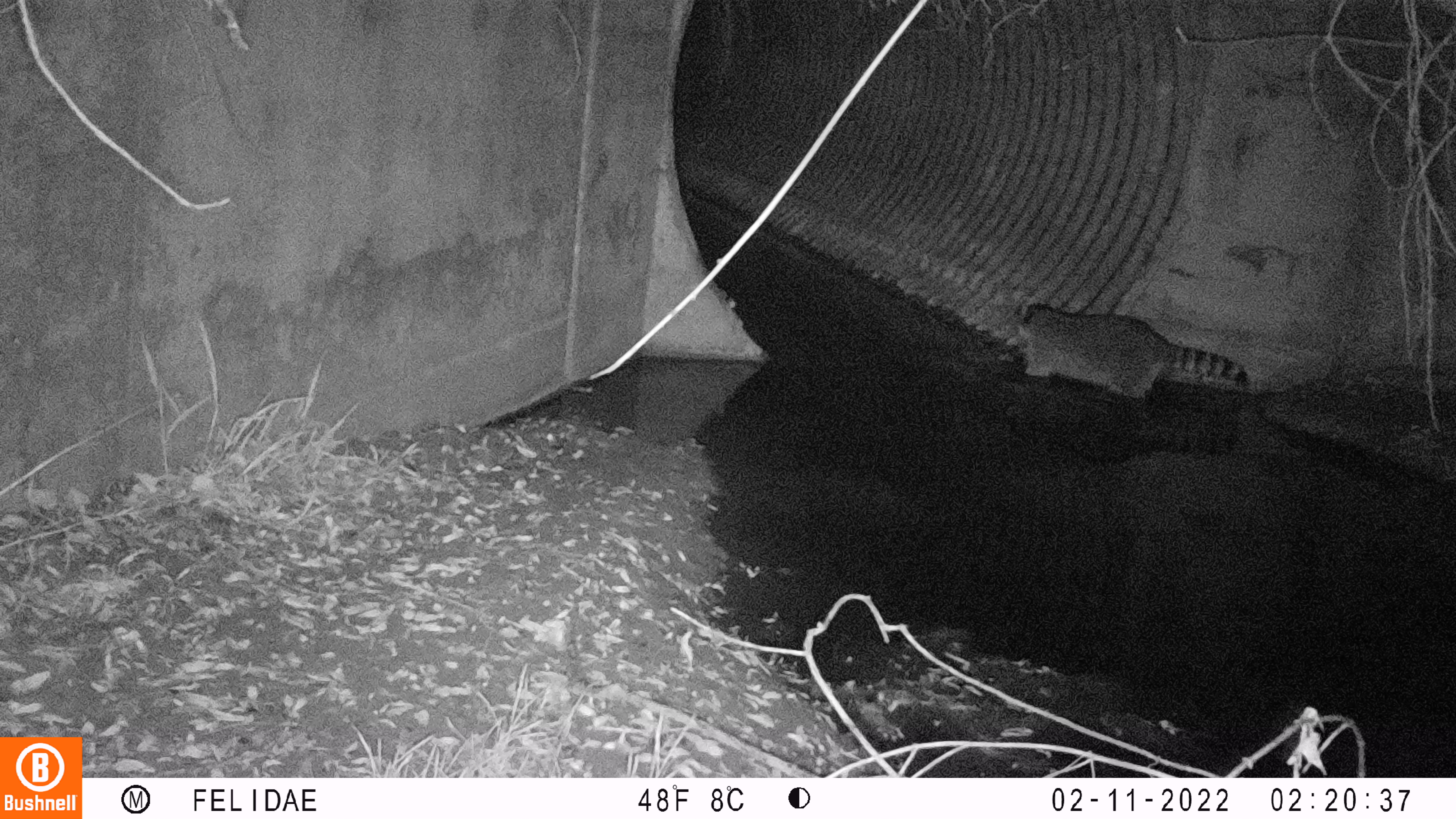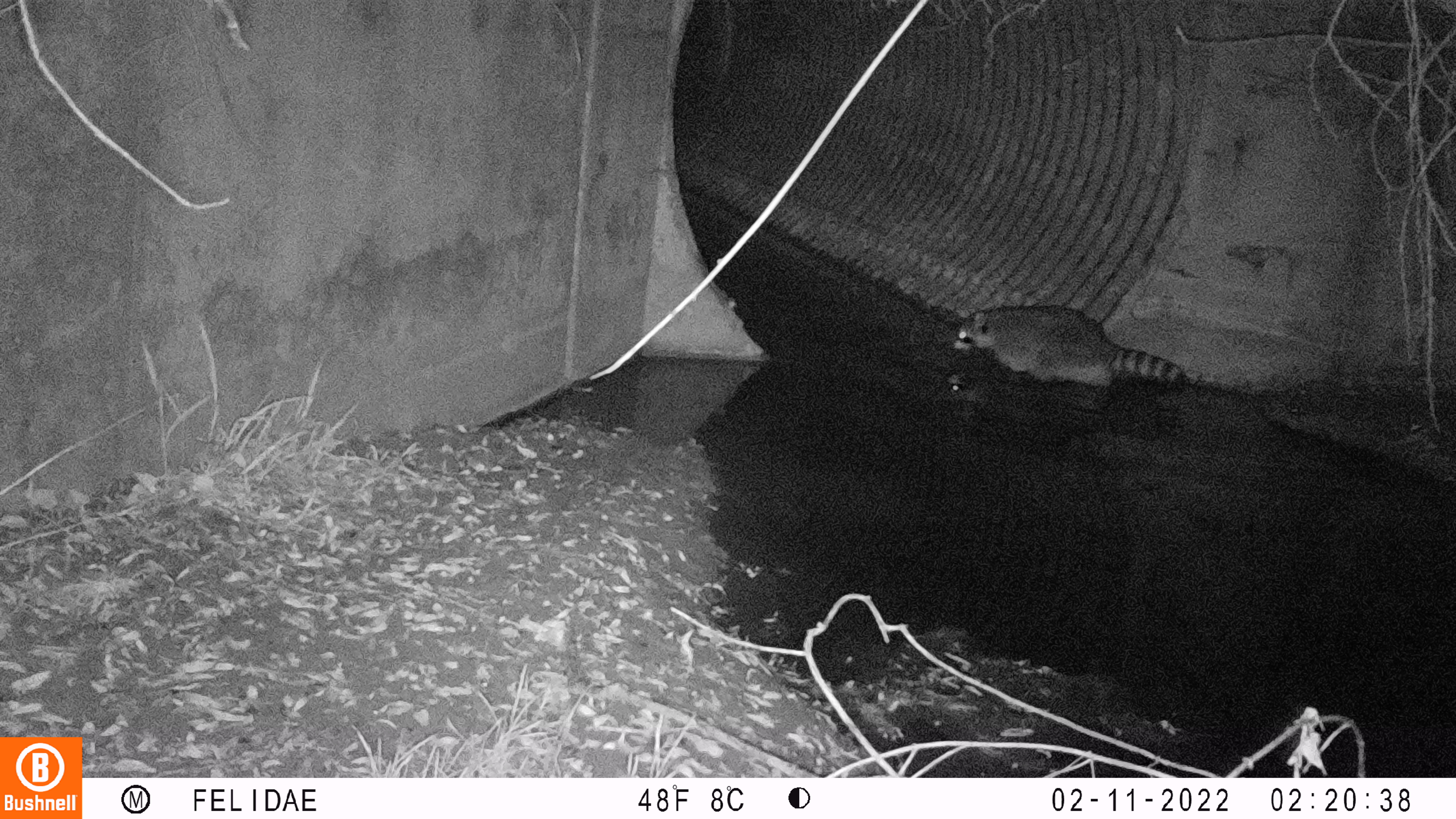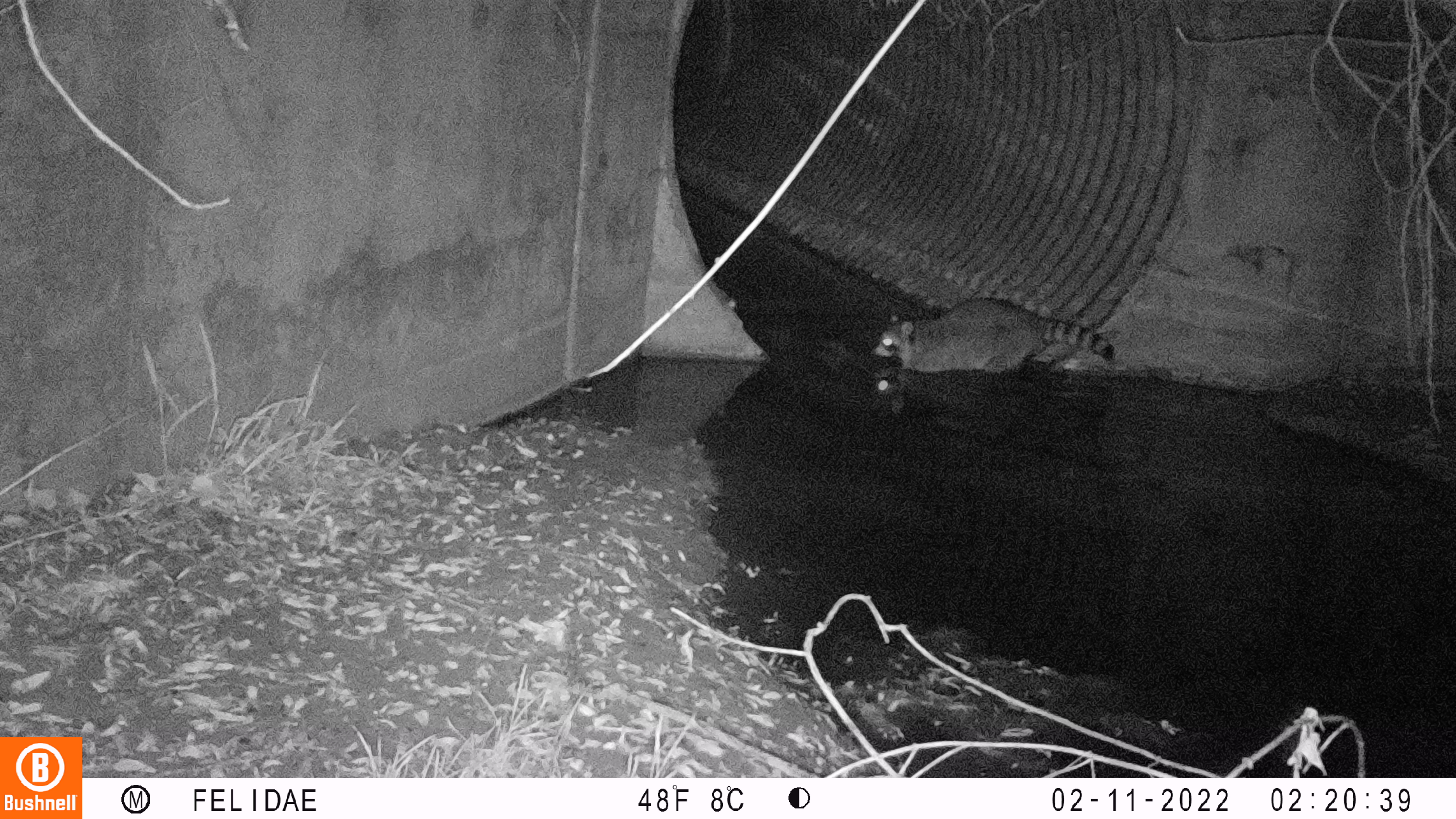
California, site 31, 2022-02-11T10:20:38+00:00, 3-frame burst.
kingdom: Animalia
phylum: Chordata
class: Mammalia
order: Carnivora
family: Procyonidae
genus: Procyon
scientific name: Procyon lotor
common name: raccoon